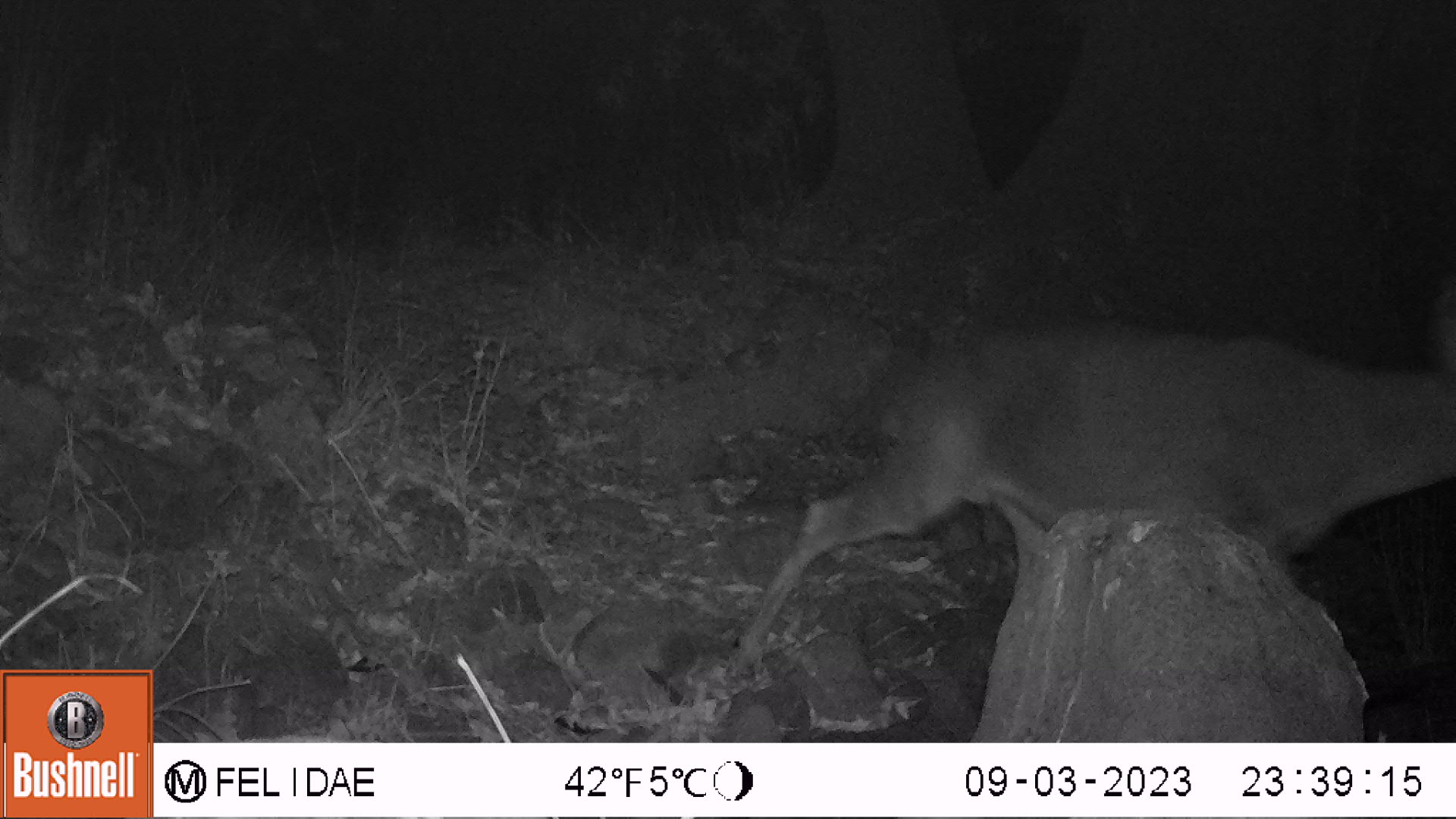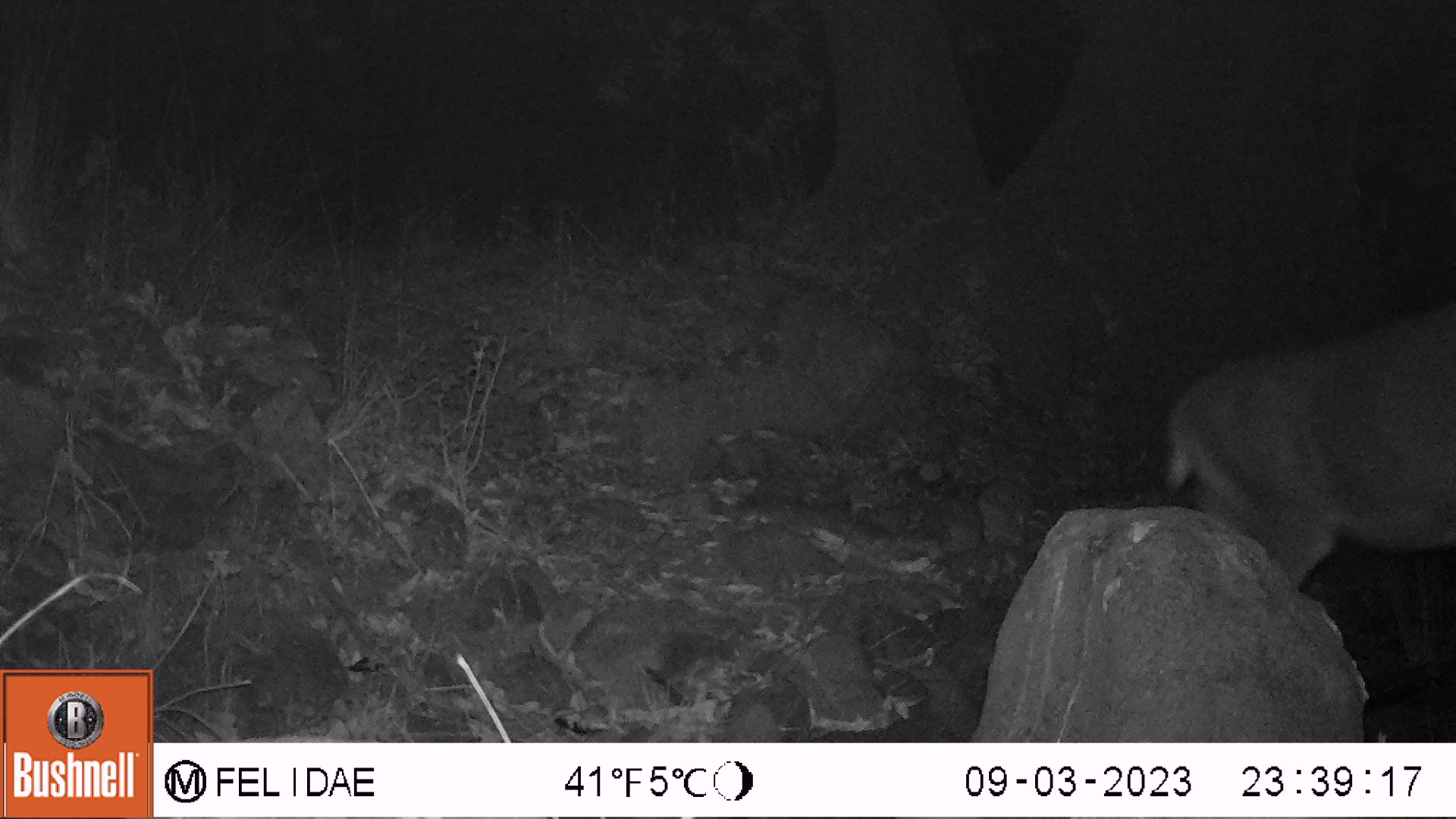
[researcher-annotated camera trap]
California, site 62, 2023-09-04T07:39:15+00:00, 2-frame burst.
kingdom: Animalia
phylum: Chordata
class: Mammalia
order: Artiodactyla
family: Cervidae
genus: Odocoileus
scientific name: Odocoileus hemionus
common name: mule deer